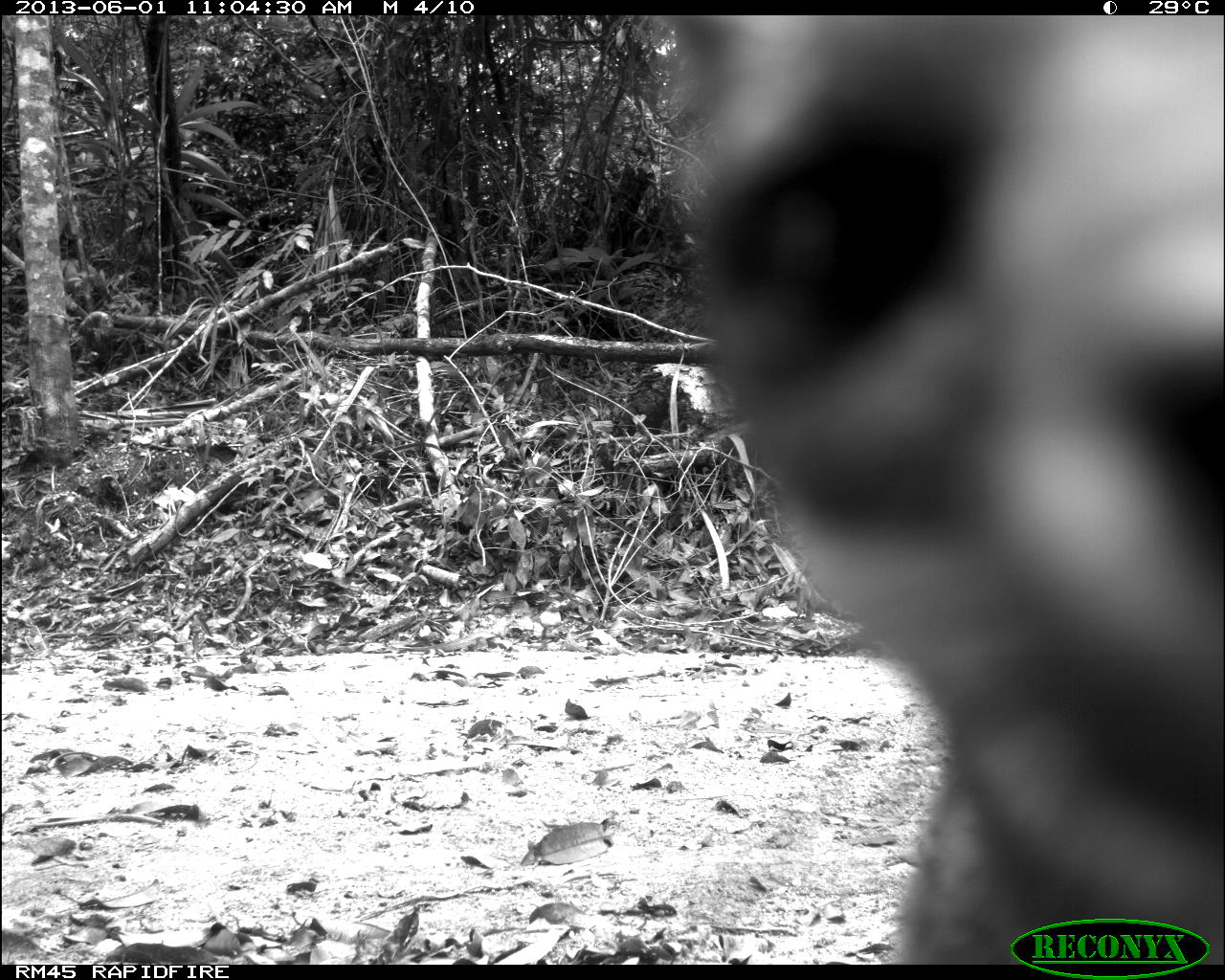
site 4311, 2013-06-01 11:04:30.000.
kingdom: Animalia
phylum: Chordata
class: Mammalia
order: Carnivora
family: Canidae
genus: Urocyon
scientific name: Urocyon cinereoargenteus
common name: gray fox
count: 2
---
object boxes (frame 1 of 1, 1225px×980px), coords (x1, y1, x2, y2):
urocyon cinereoargenteus: (651, 14, 1225, 963)